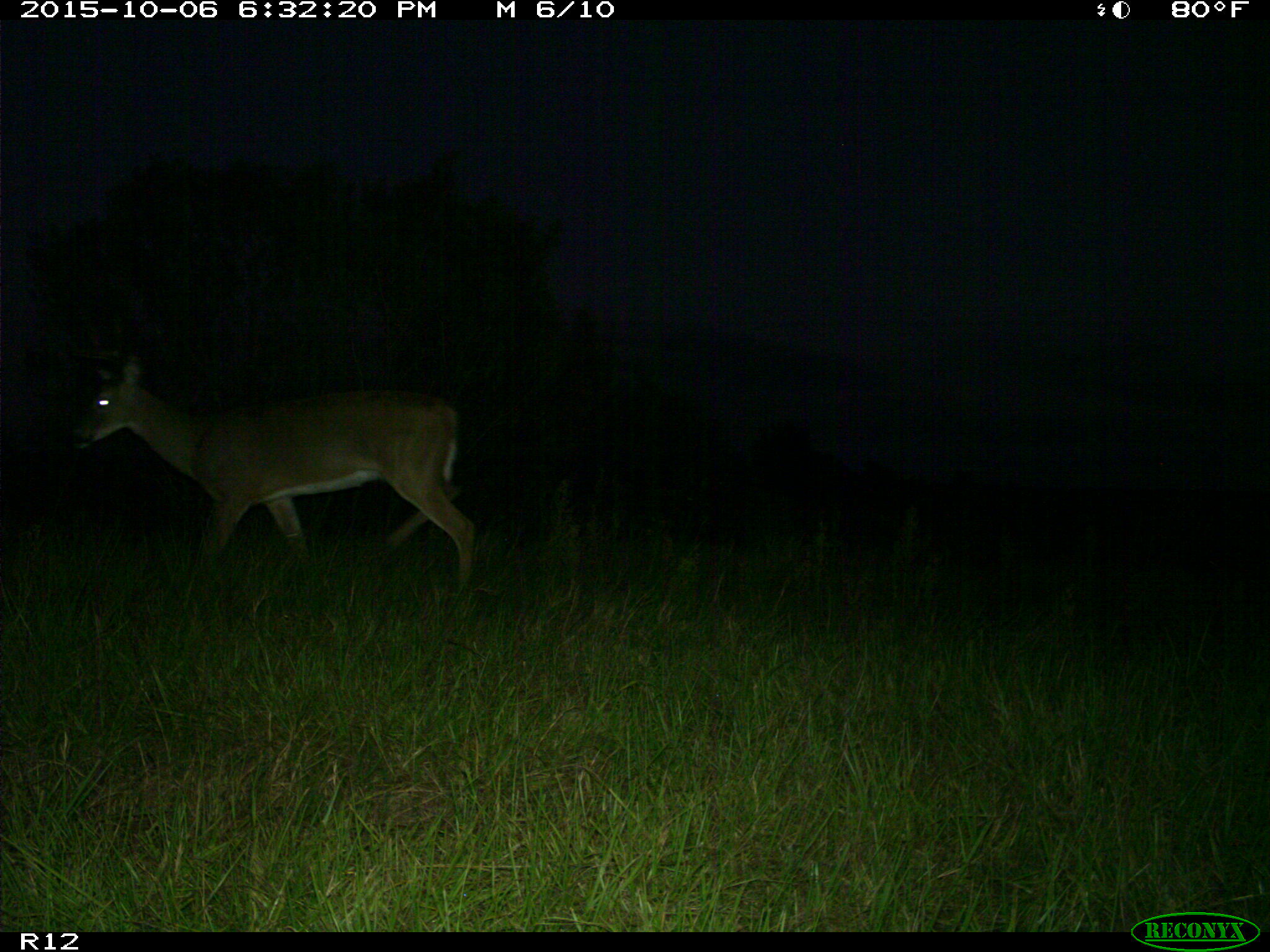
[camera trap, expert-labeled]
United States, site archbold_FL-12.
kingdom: Animalia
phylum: Chordata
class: Mammalia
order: Artiodactyla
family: Cervidae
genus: Odocoileus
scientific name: Odocoileus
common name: deer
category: unidentified deer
Unidentified deer (deer) (Odocoileus).